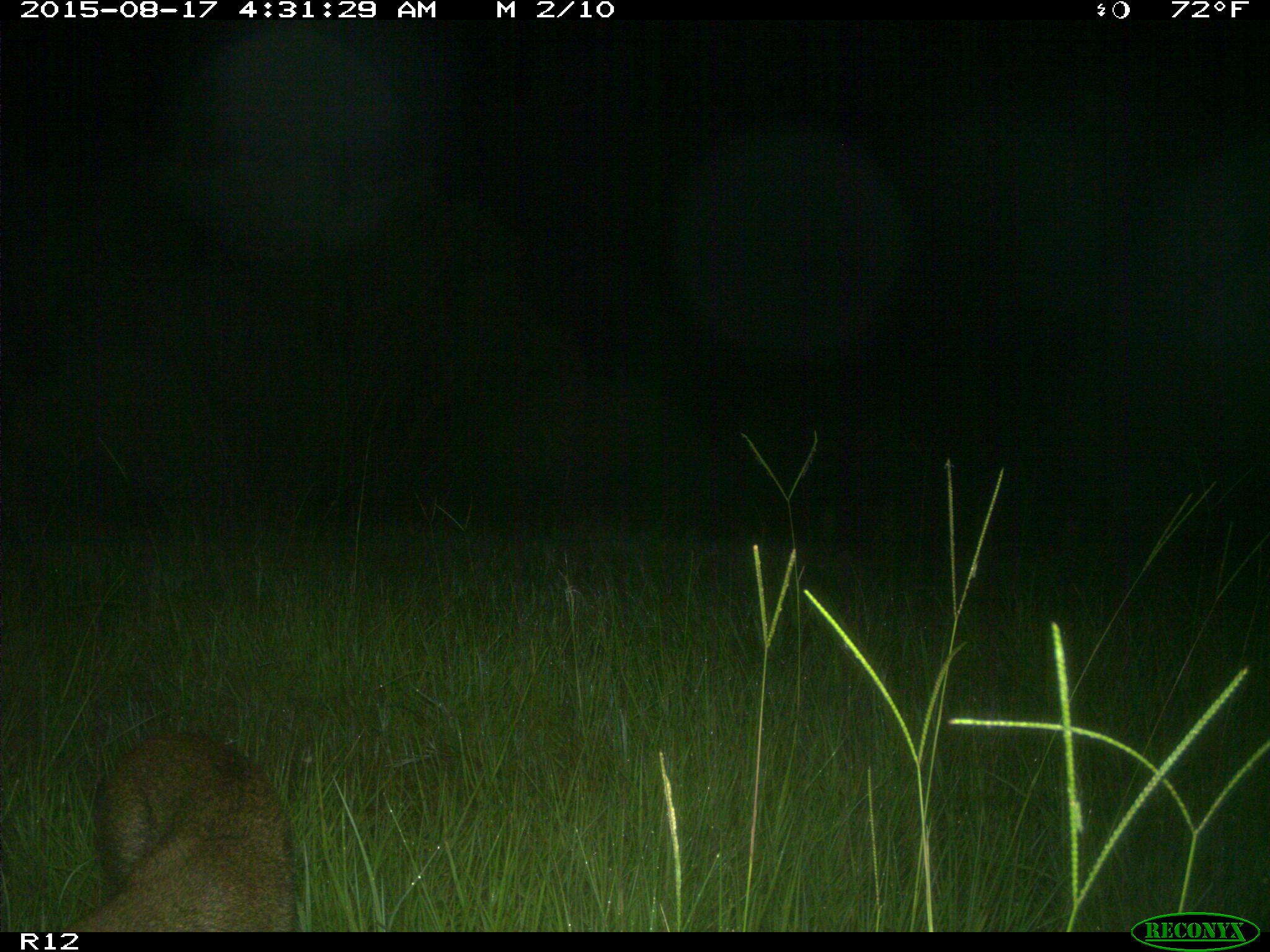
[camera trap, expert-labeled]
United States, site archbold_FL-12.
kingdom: Animalia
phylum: Chordata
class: Mammalia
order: Carnivora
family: Felidae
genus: Lynx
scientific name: Lynx rufus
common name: bobcat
Lynx rufus (bobcat).